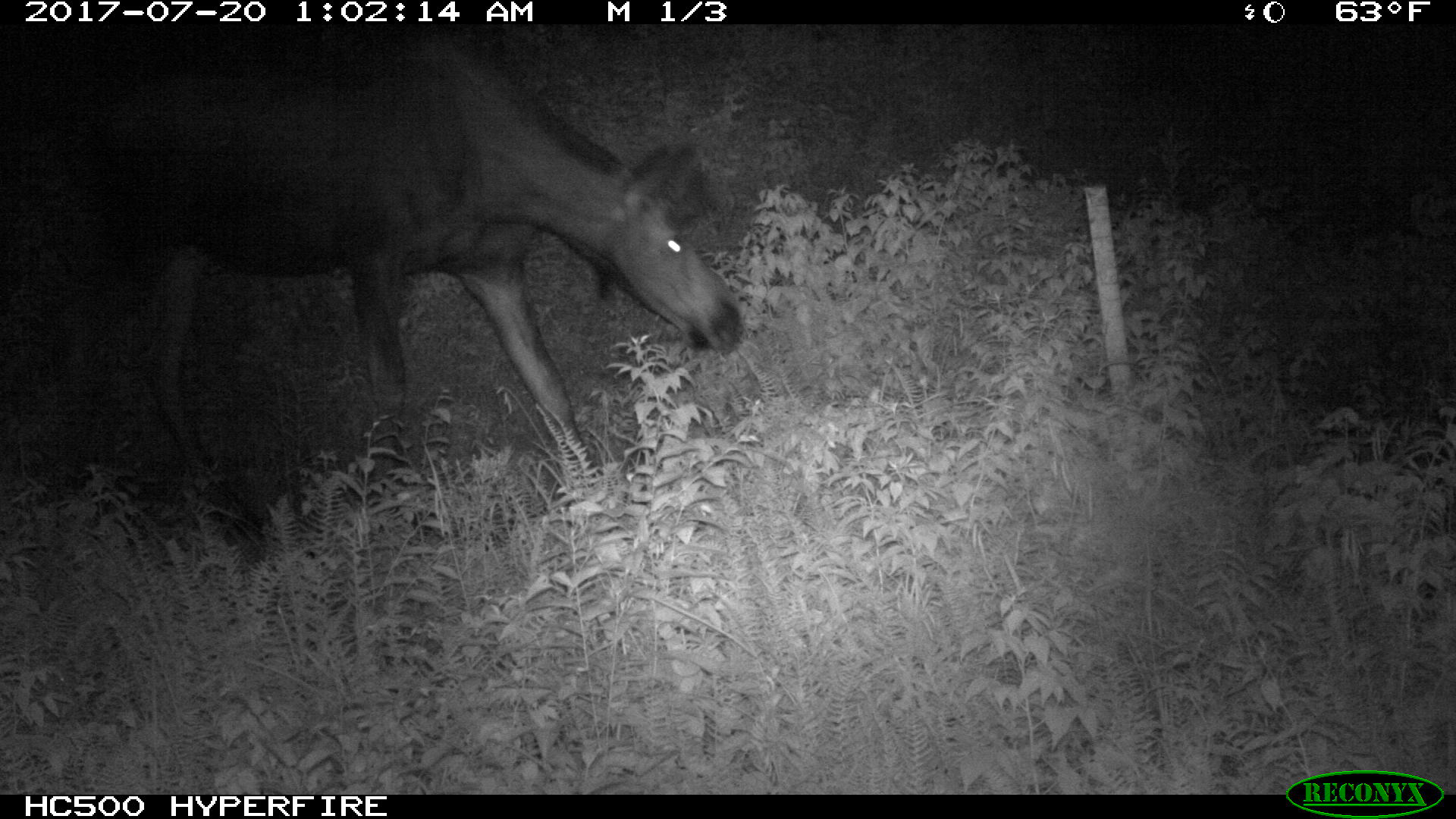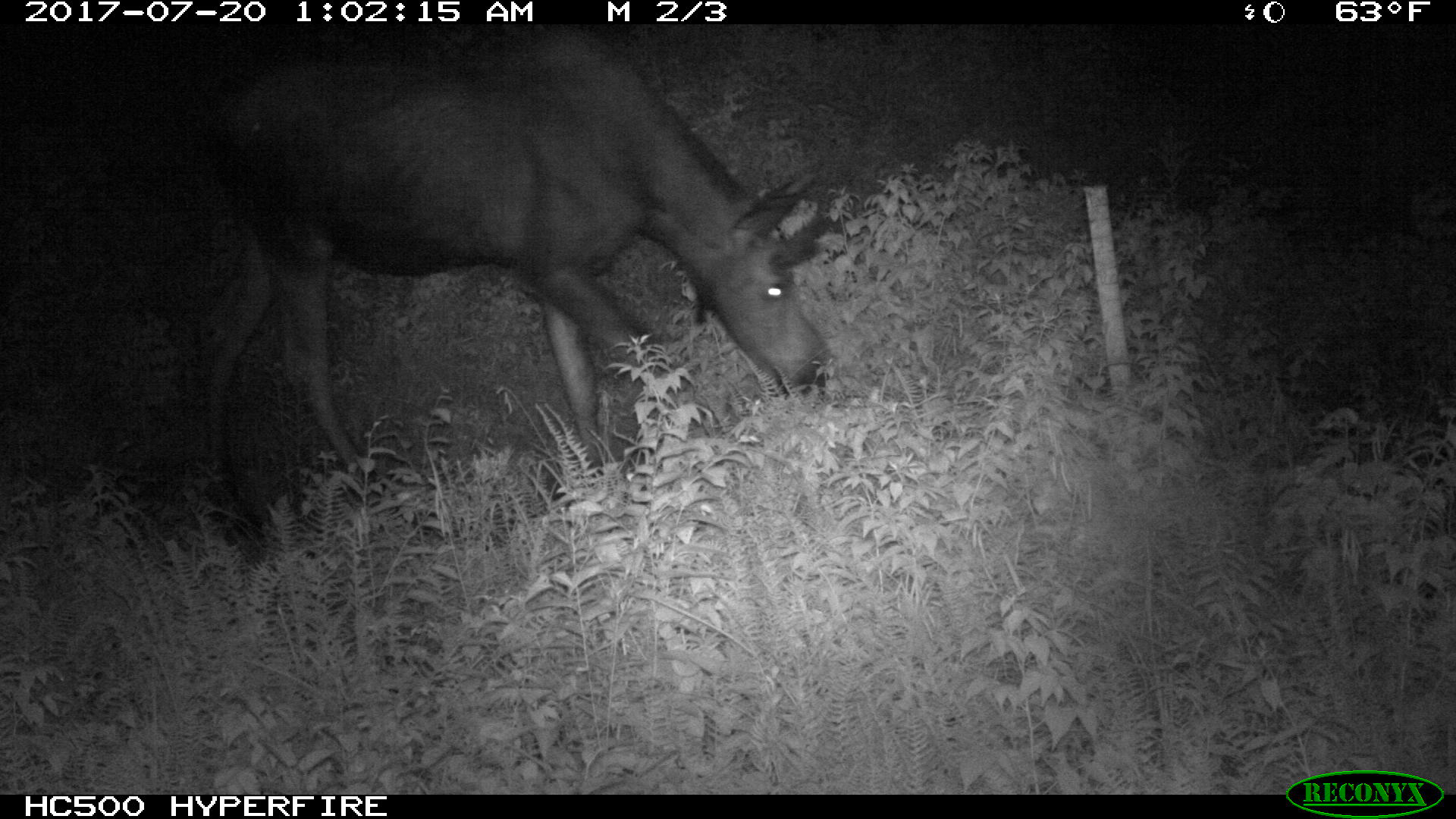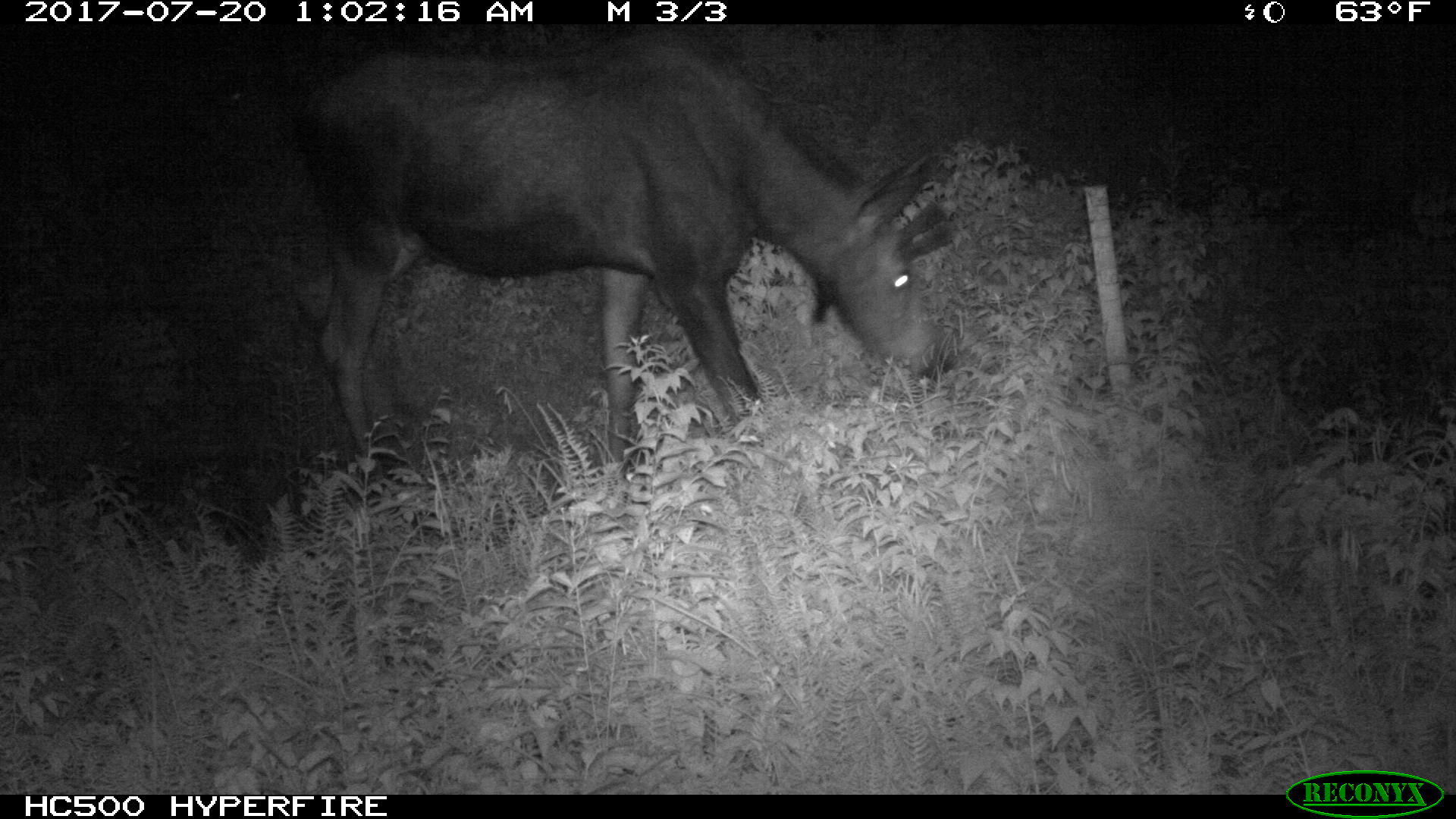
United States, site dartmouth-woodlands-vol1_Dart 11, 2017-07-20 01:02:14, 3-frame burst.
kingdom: Animalia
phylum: Chordata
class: Mammalia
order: Artiodactyla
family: Cervidae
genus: Alces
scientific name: Alces alces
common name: moose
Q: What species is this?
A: Moose (Alces alces).